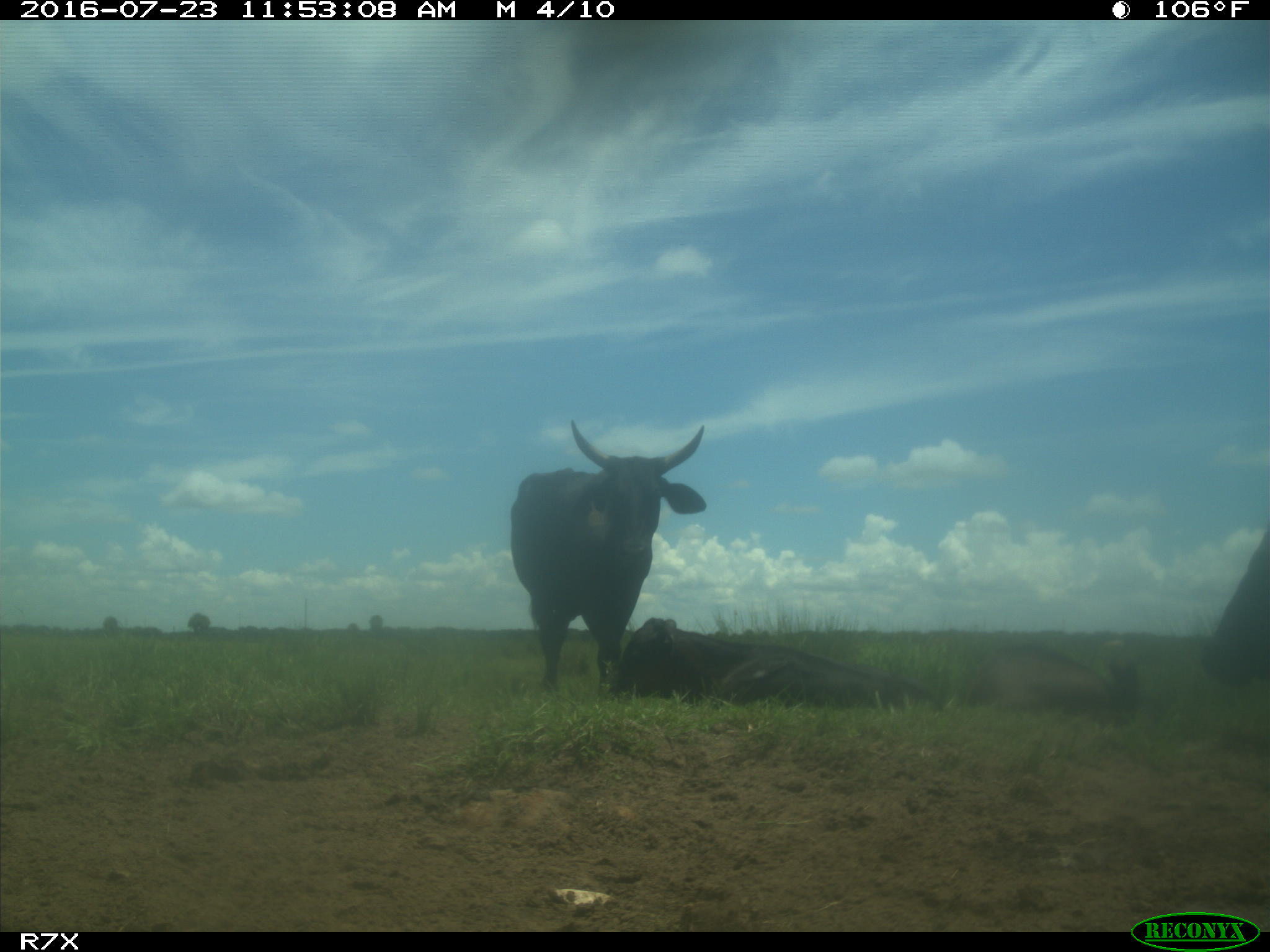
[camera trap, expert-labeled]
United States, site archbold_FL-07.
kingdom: Animalia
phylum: Chordata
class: Mammalia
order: Artiodactyla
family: Bovidae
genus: Bos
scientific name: Bos taurus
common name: domestic cow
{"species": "Bos taurus (domestic cow)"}